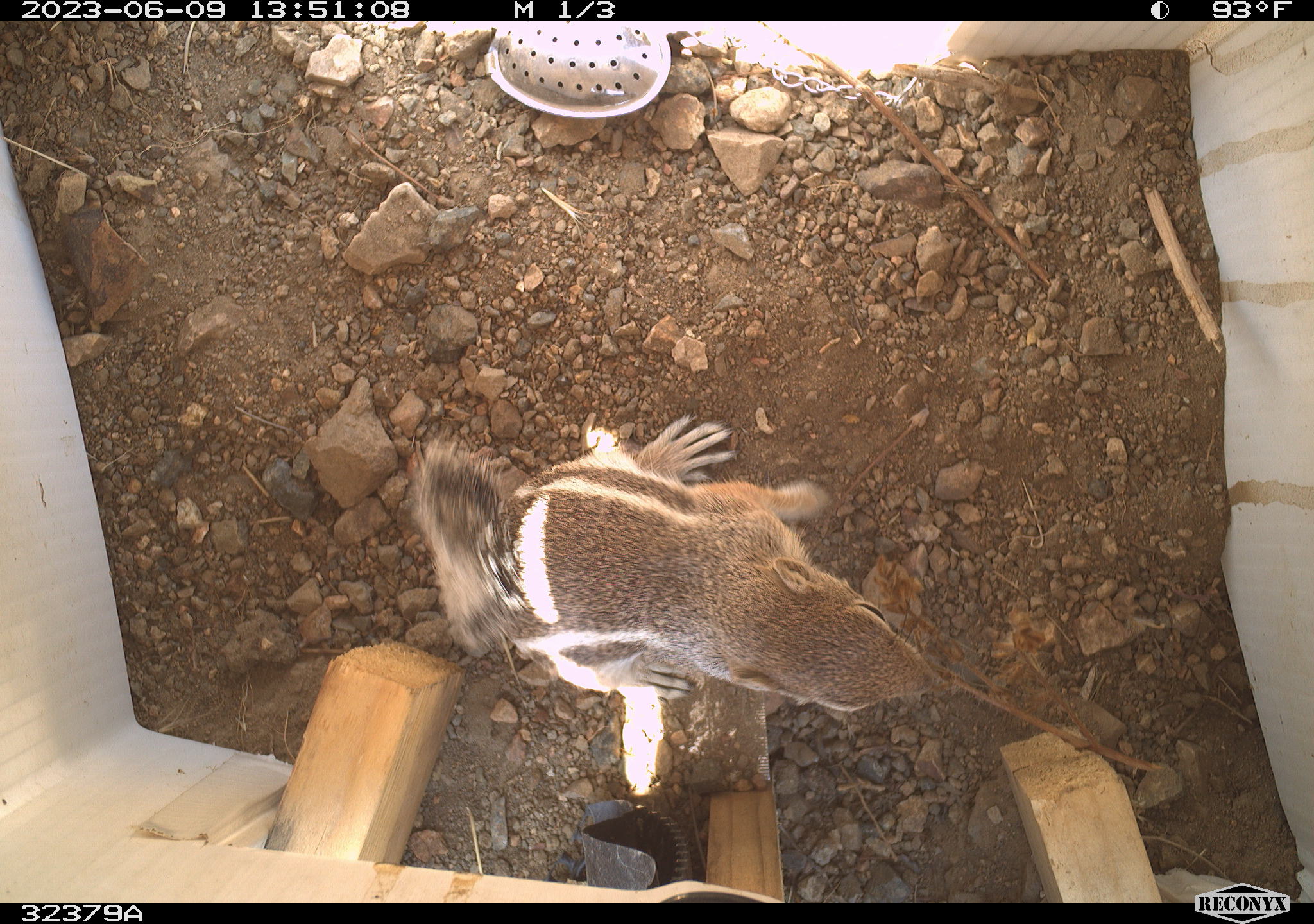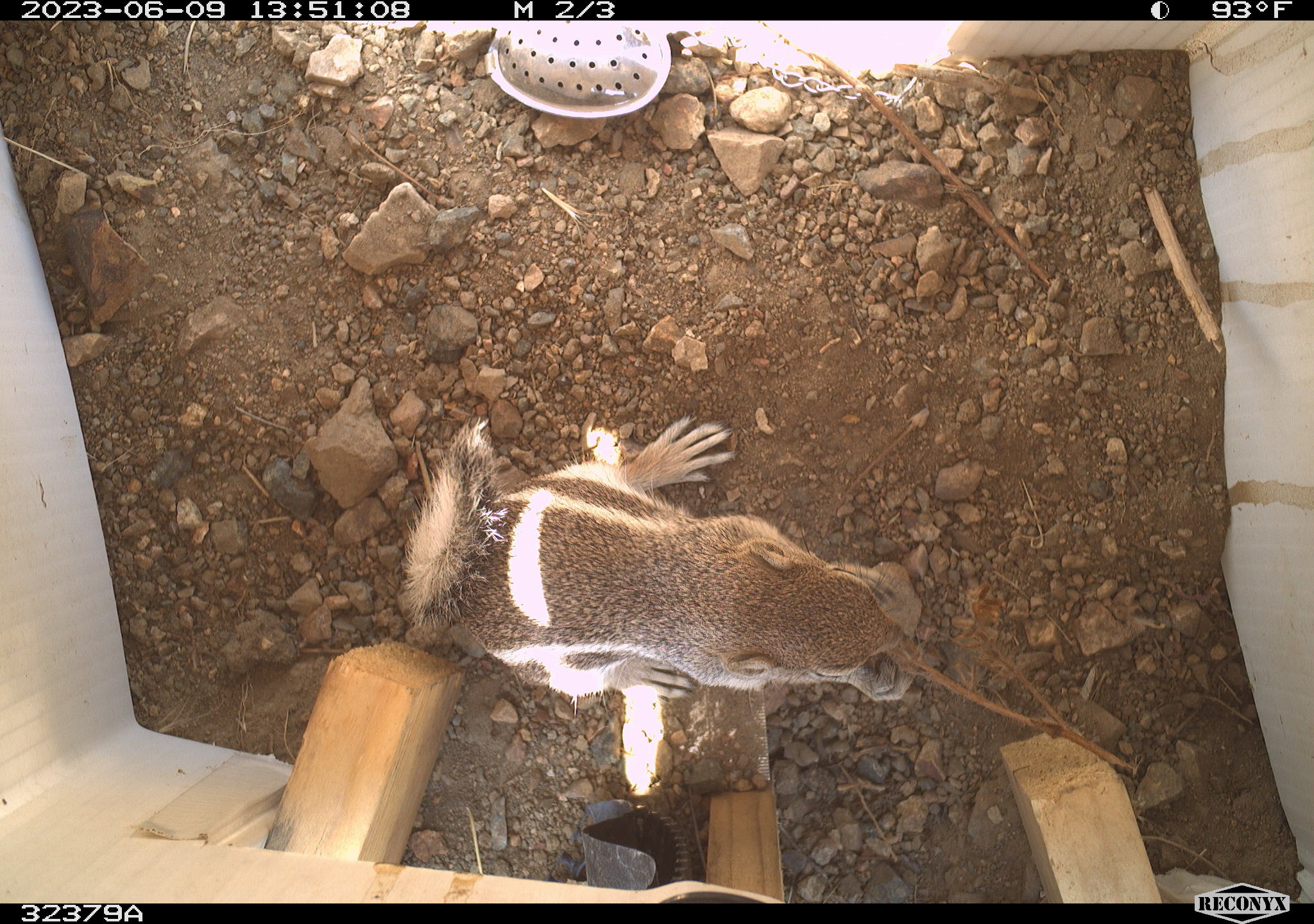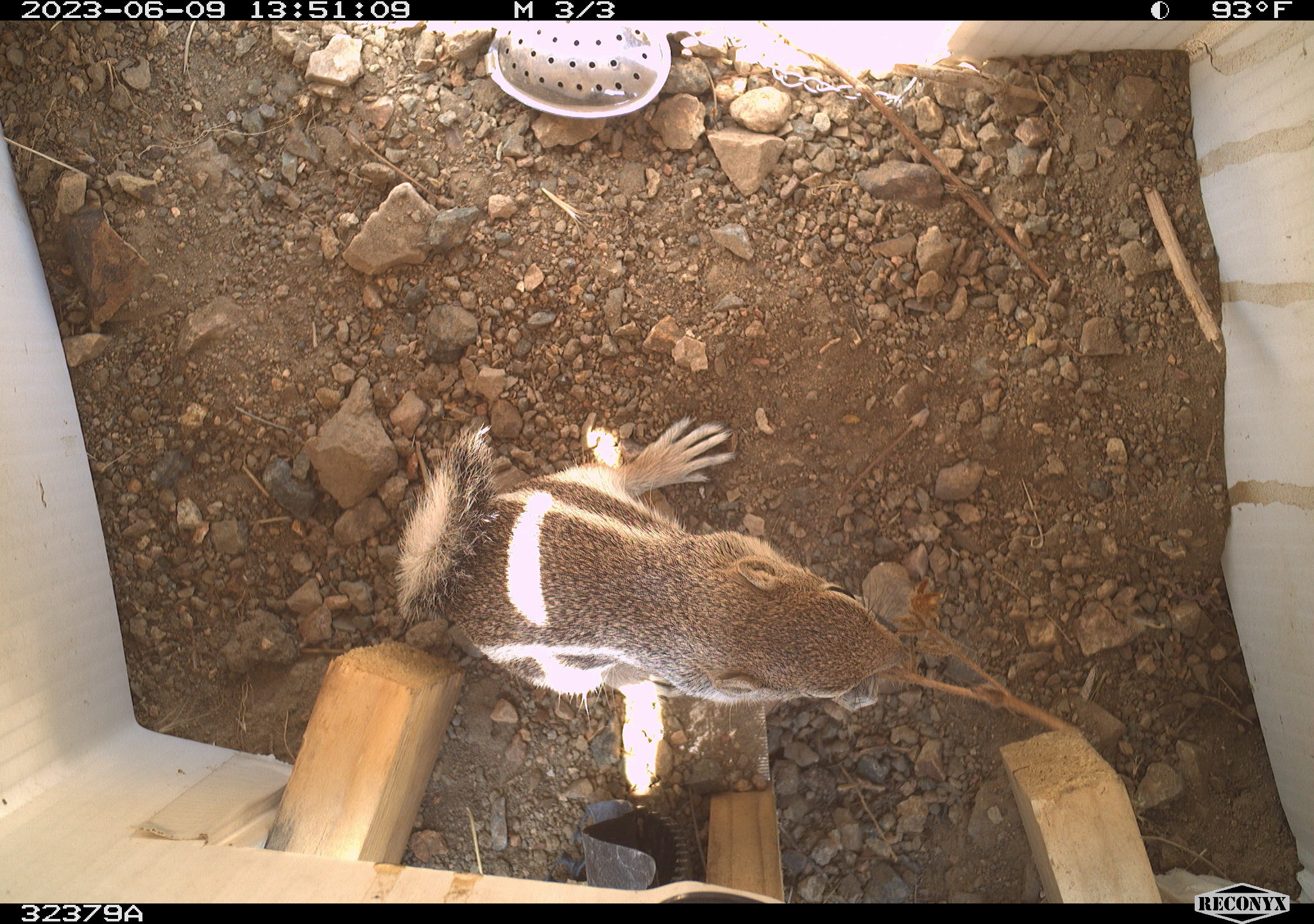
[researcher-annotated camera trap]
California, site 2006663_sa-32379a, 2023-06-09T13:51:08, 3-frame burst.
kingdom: Animalia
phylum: Chordata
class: Mammalia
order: Rodentia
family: Sciuridae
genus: Ammospermophilus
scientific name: Ammospermophilus leucurus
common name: white-tailed antelope squirrel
White-tailed antelope squirrel (Ammospermophilus leucurus).